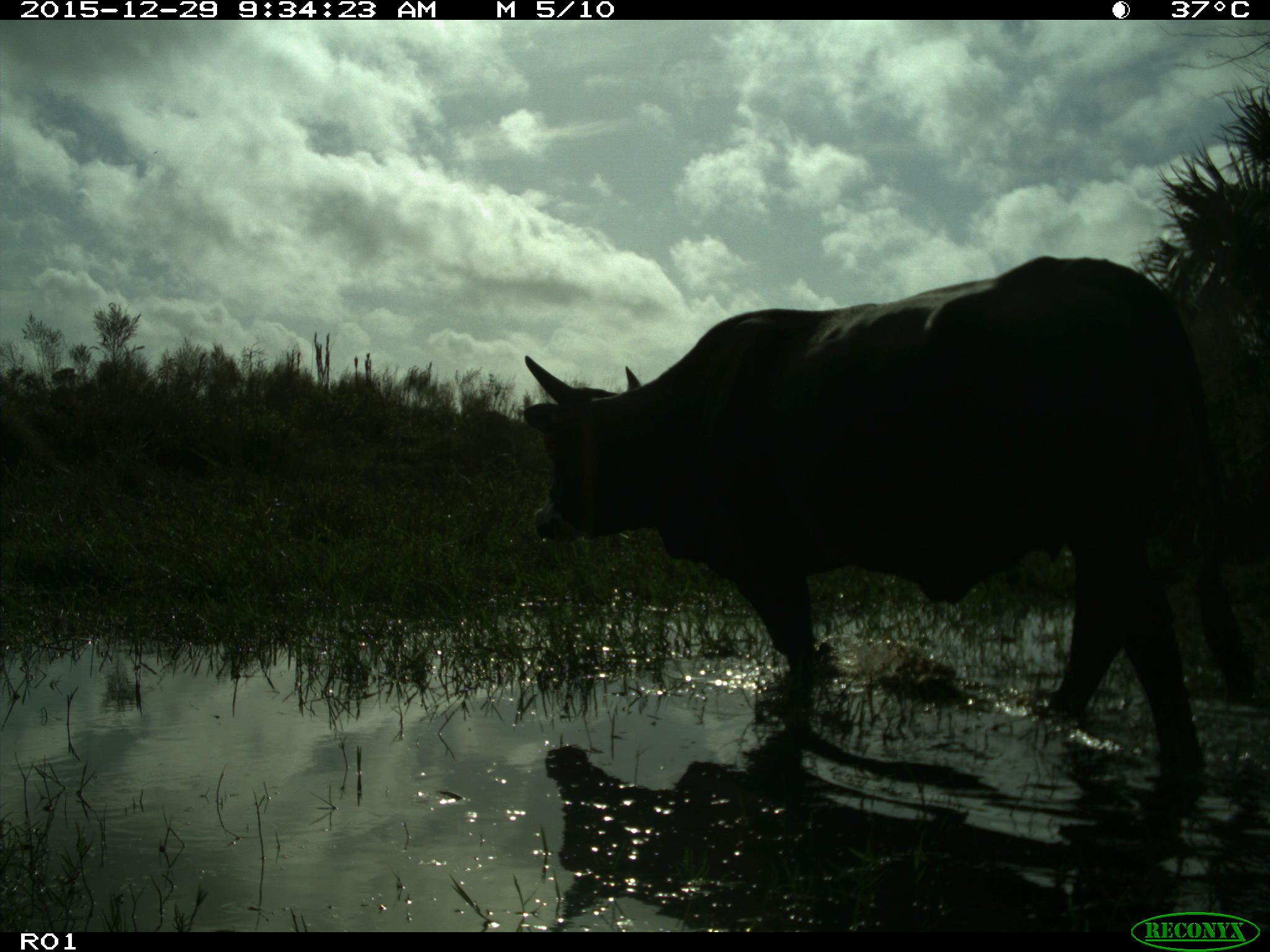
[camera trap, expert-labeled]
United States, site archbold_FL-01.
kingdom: Animalia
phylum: Chordata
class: Mammalia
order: Artiodactyla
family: Bovidae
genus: Bos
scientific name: Bos taurus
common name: domestic cow